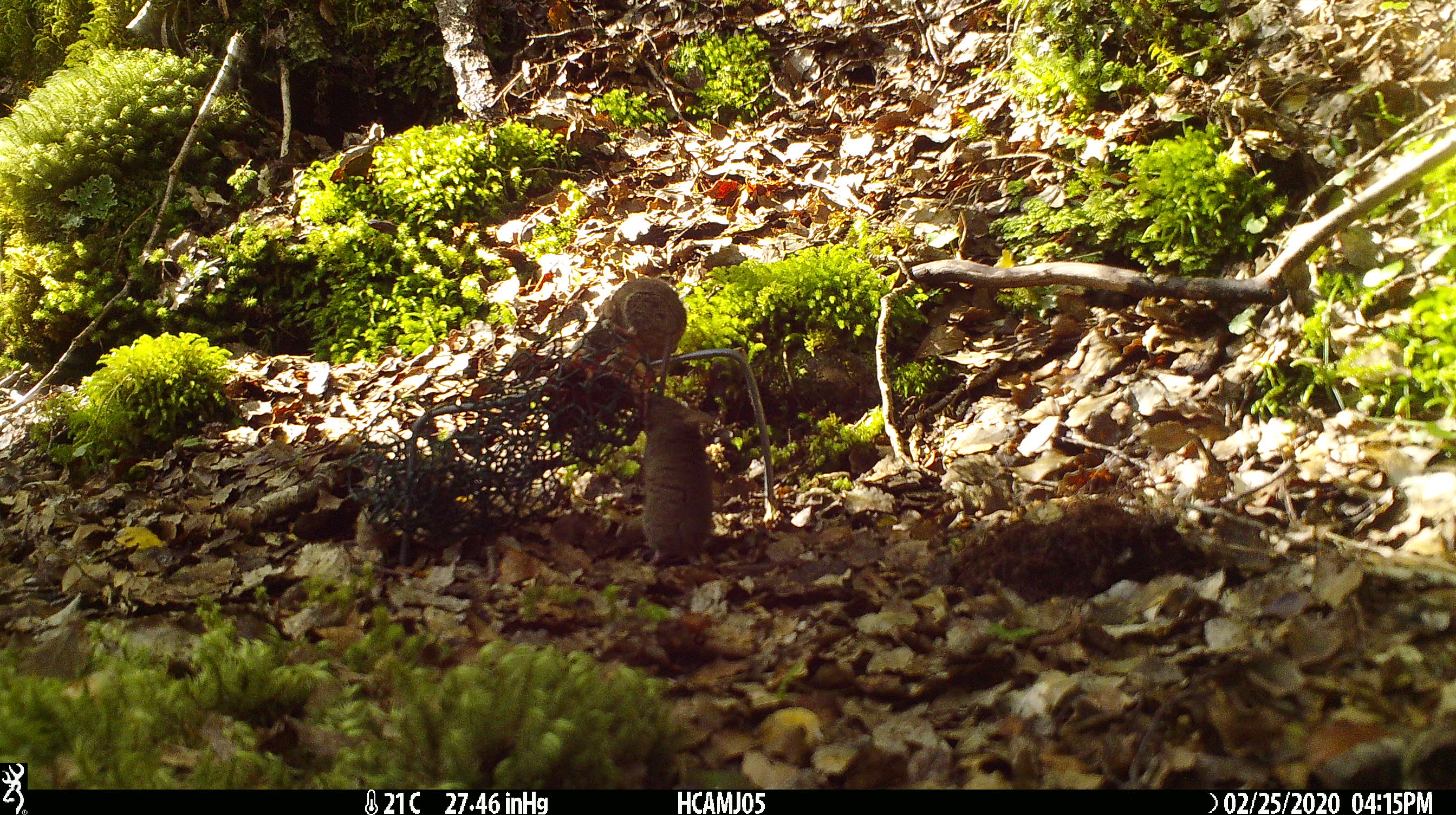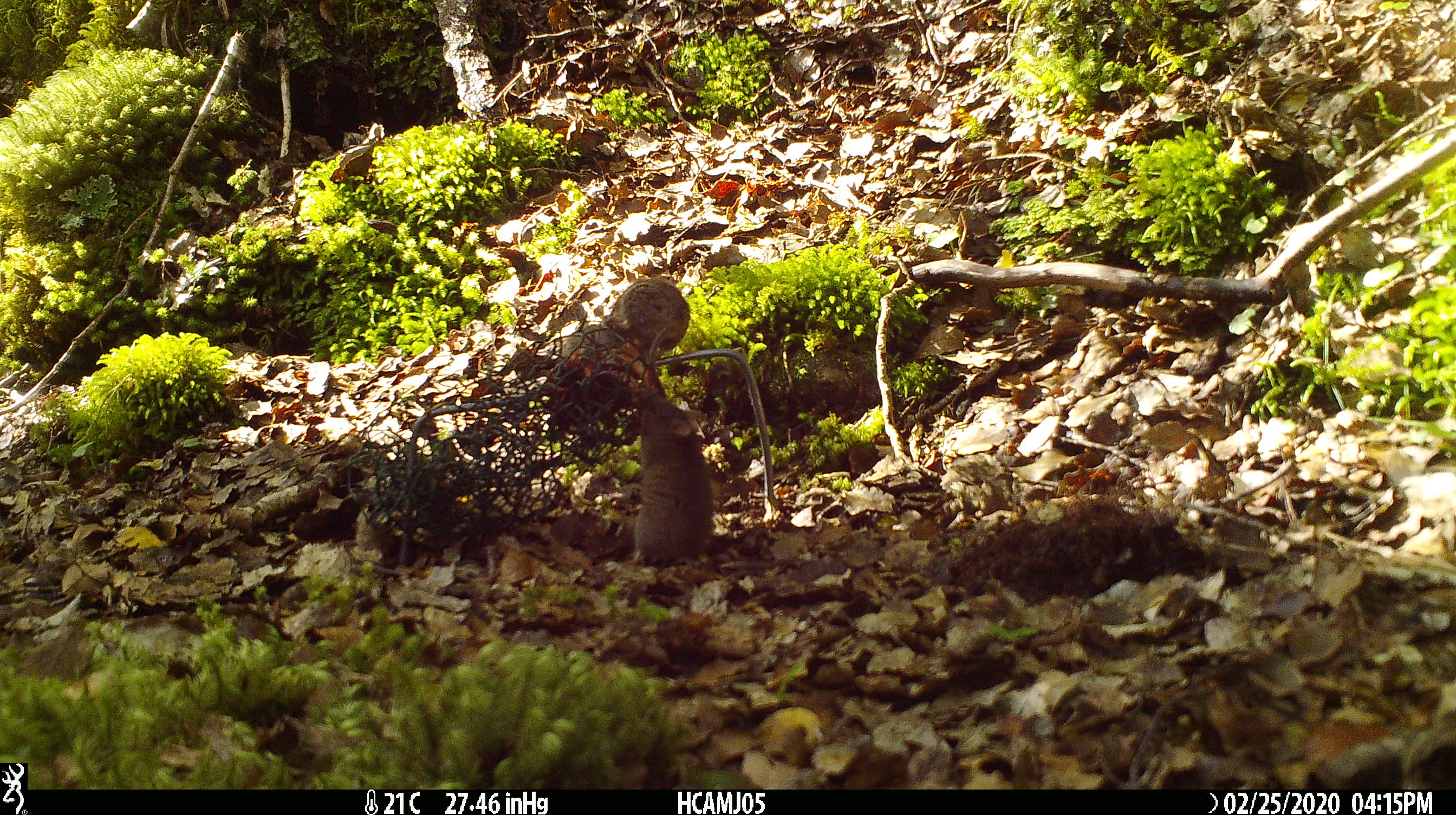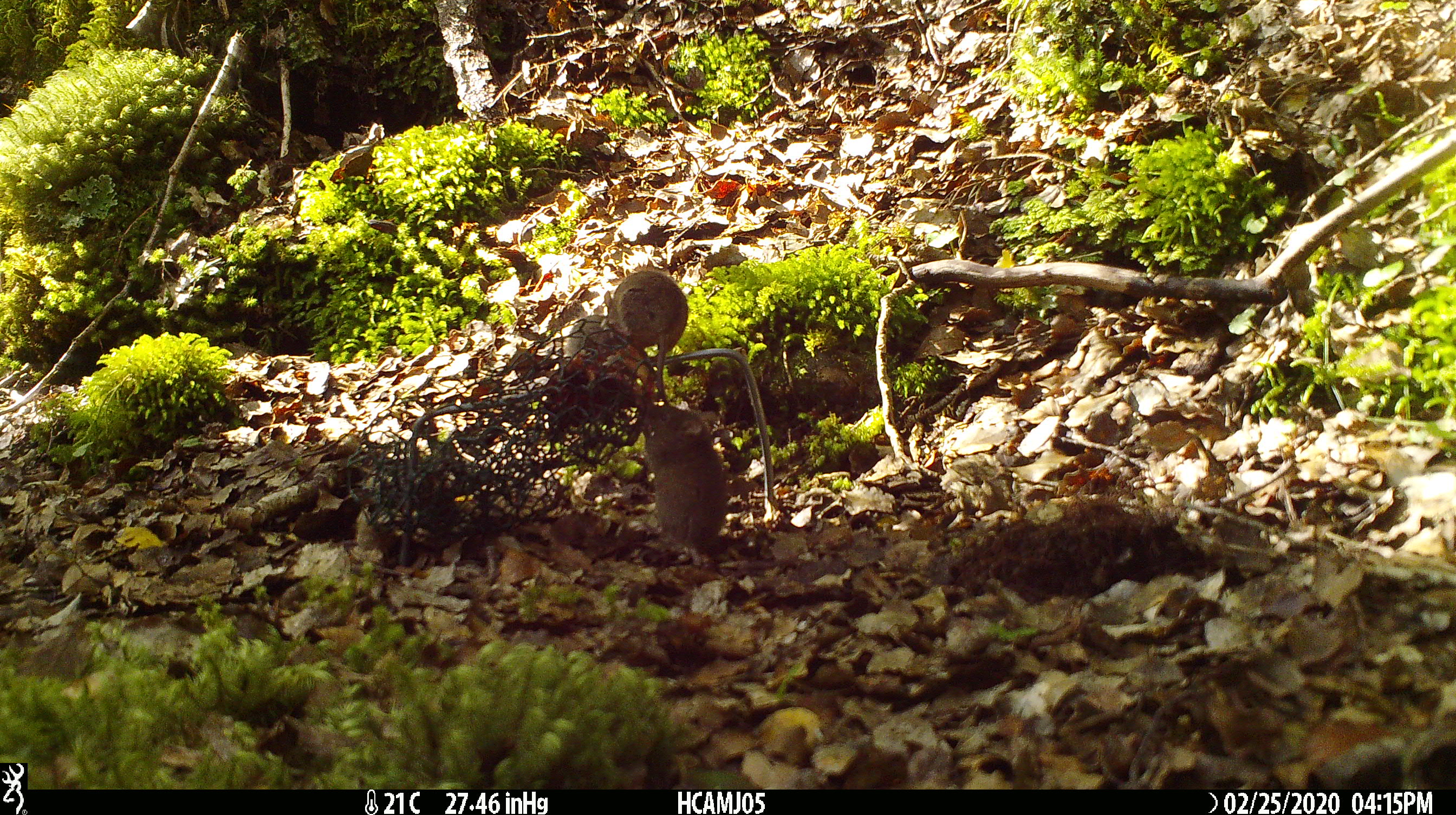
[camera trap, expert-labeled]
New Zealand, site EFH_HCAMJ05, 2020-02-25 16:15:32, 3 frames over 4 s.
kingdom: Animalia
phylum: Chordata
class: Mammalia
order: Rodentia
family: Muridae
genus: Mus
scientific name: Mus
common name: mouse